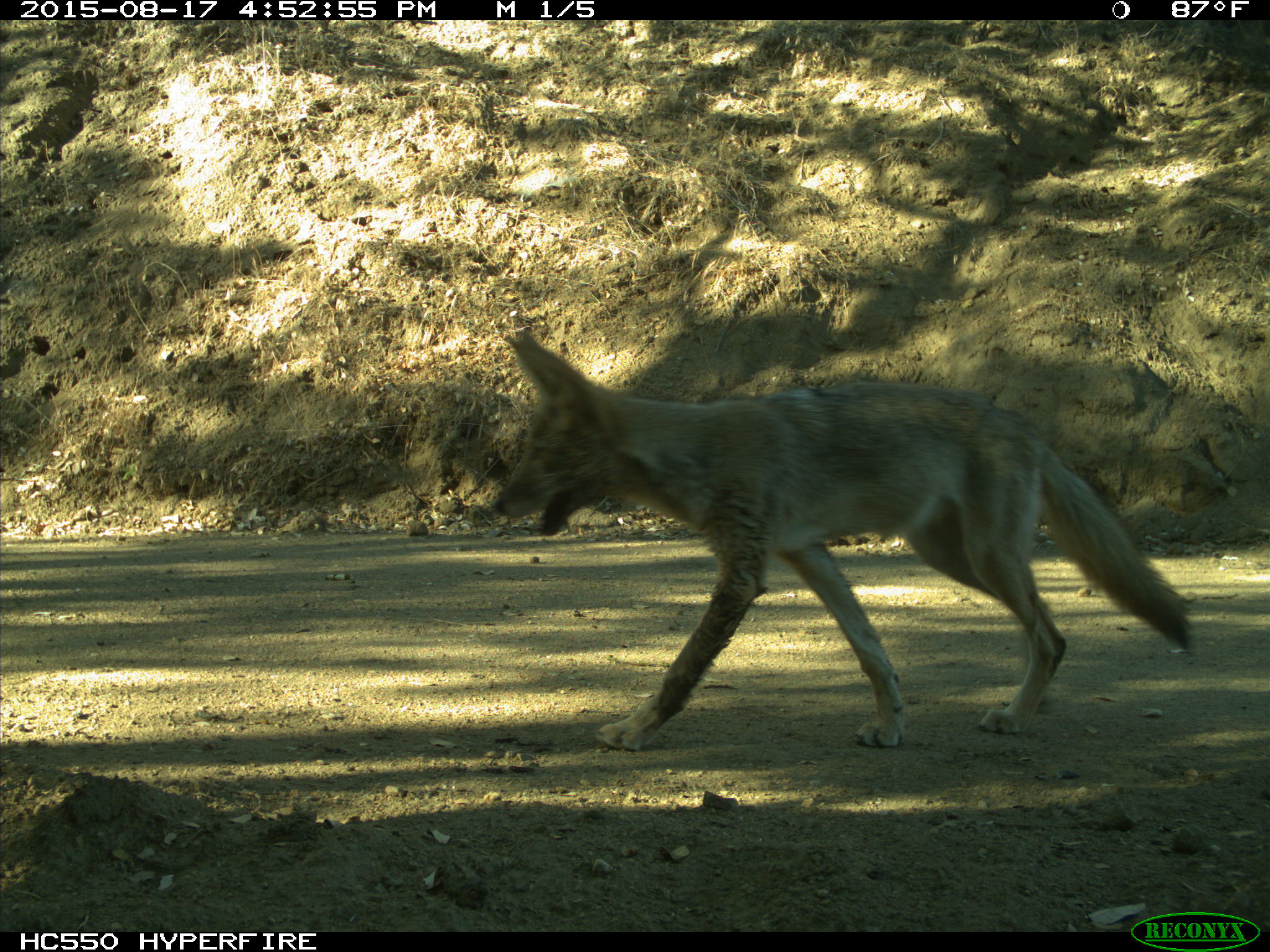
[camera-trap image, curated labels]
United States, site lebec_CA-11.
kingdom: Animalia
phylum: Chordata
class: Mammalia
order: Carnivora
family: Canidae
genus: Canis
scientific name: Canis latrans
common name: coyote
Canis latrans (coyote).